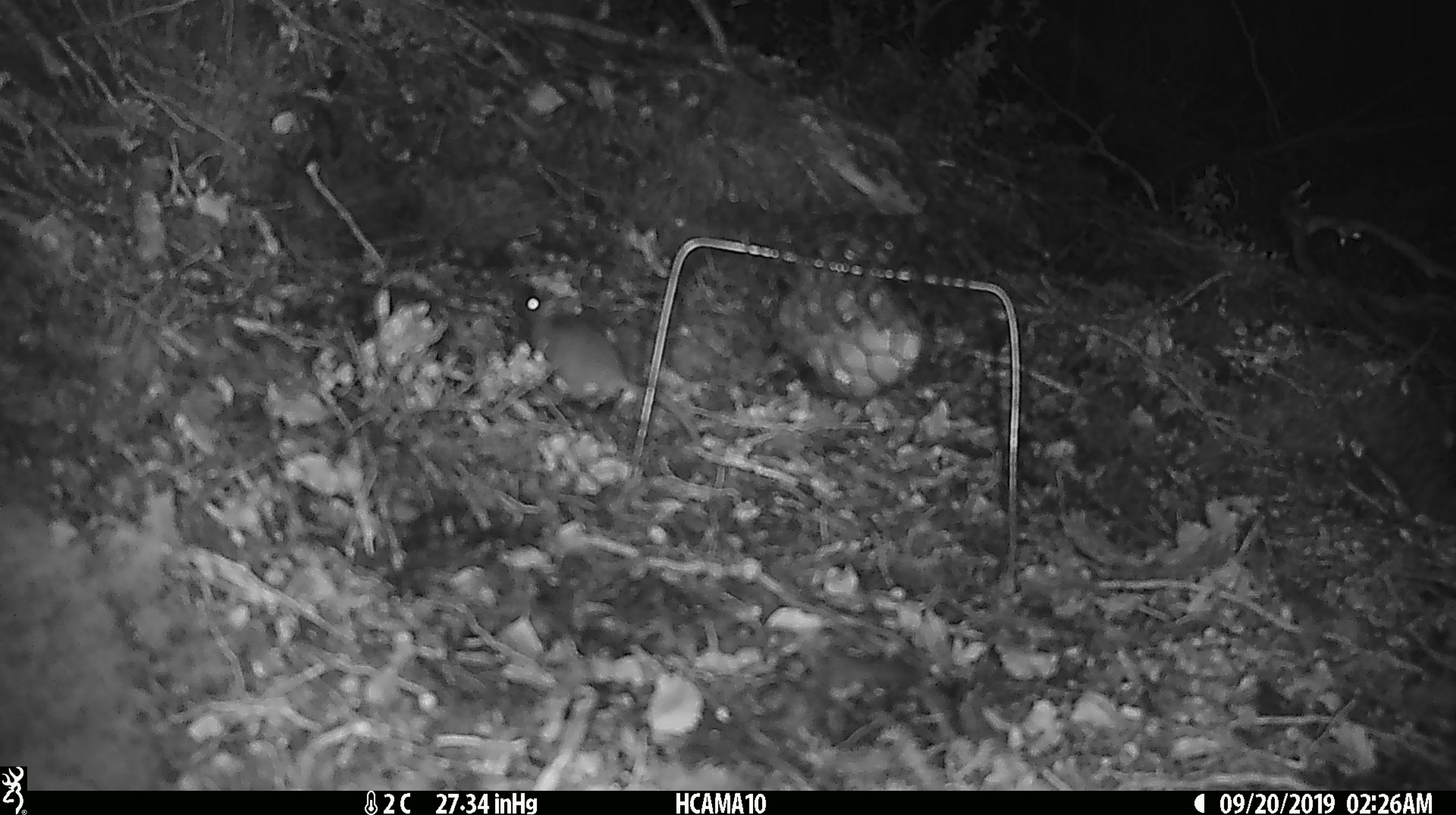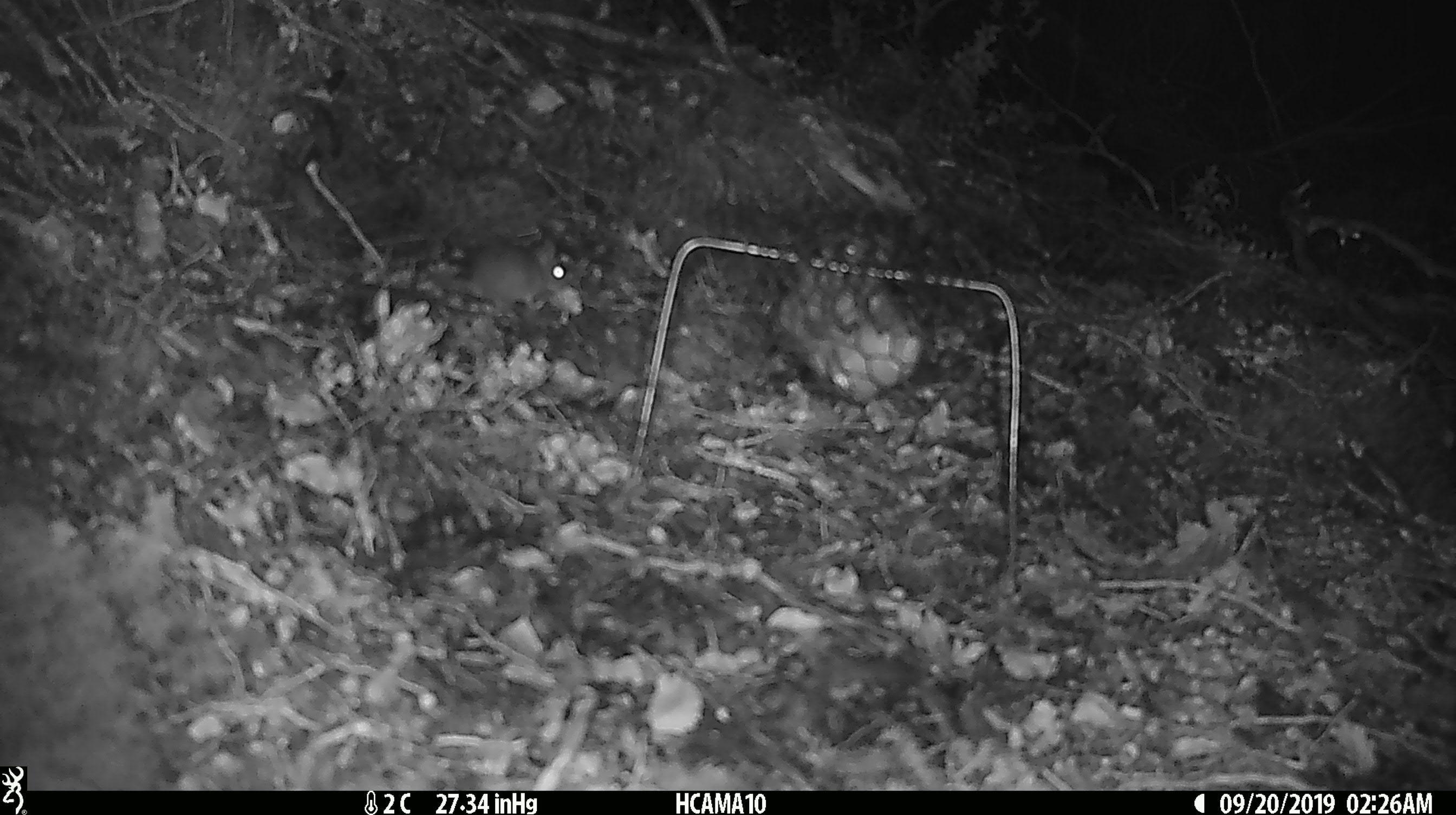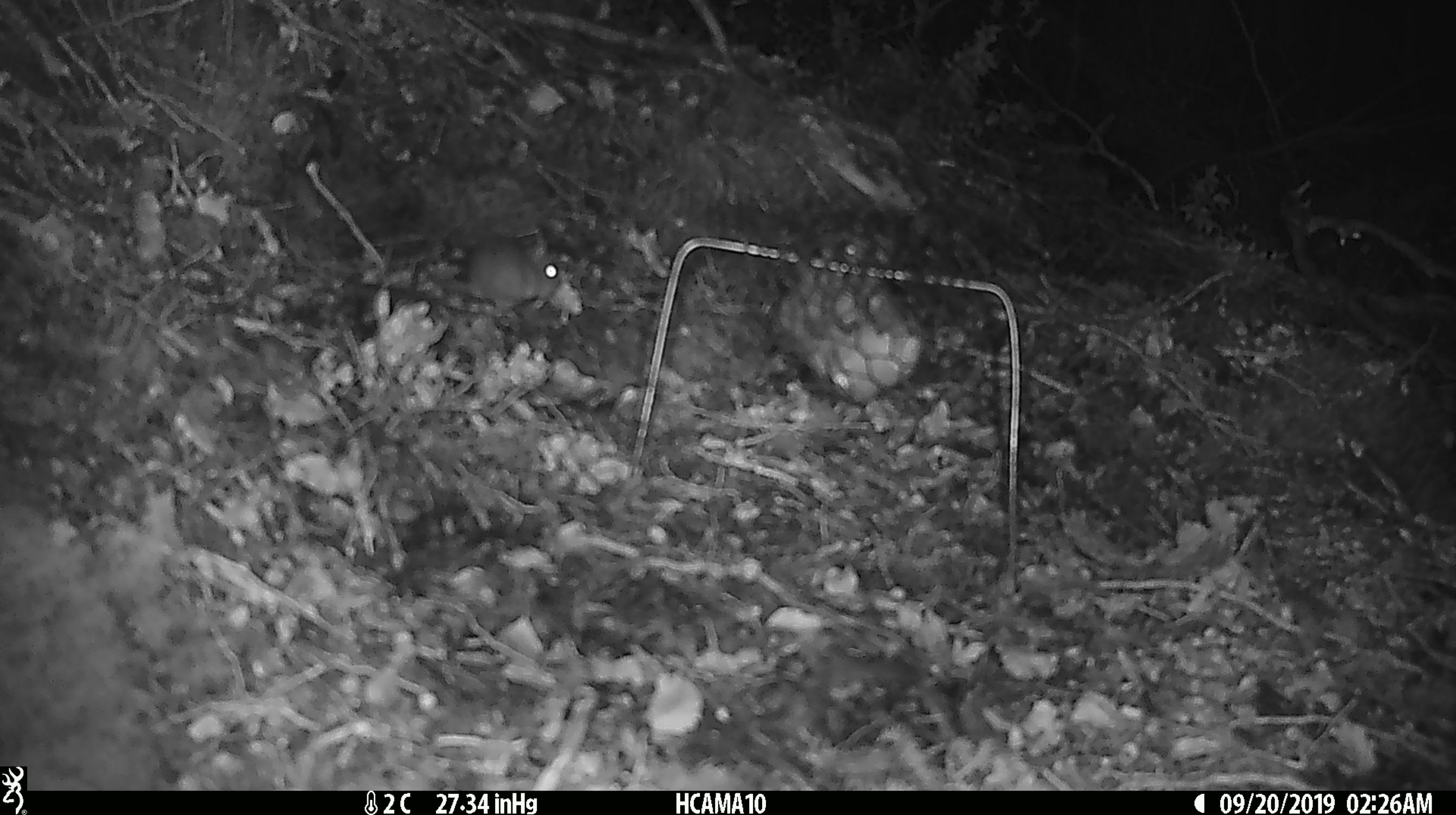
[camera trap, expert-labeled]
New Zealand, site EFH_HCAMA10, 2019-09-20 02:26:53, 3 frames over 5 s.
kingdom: Animalia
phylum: Chordata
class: Mammalia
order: Rodentia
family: Muridae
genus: Mus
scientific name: Mus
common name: mouse